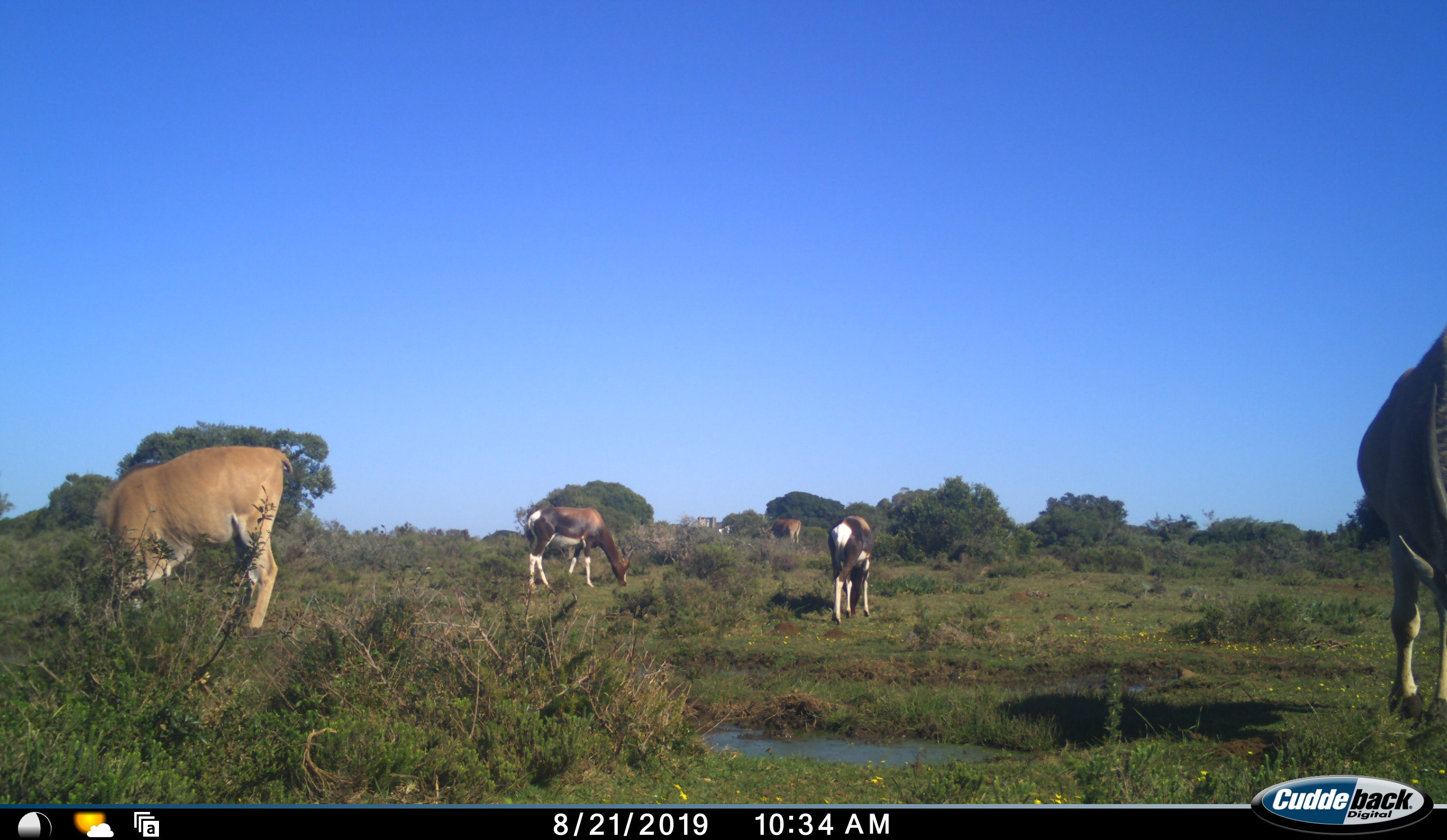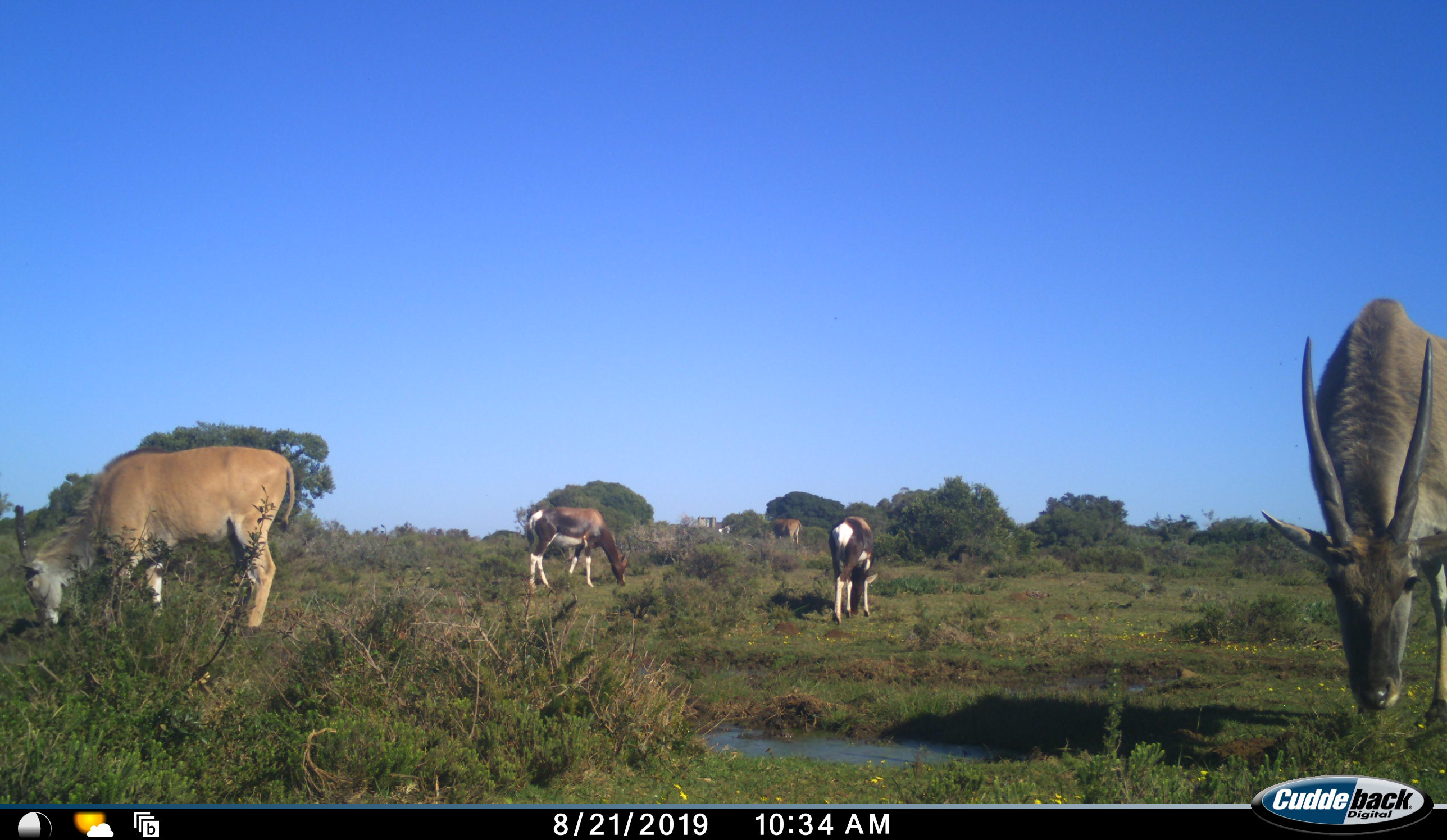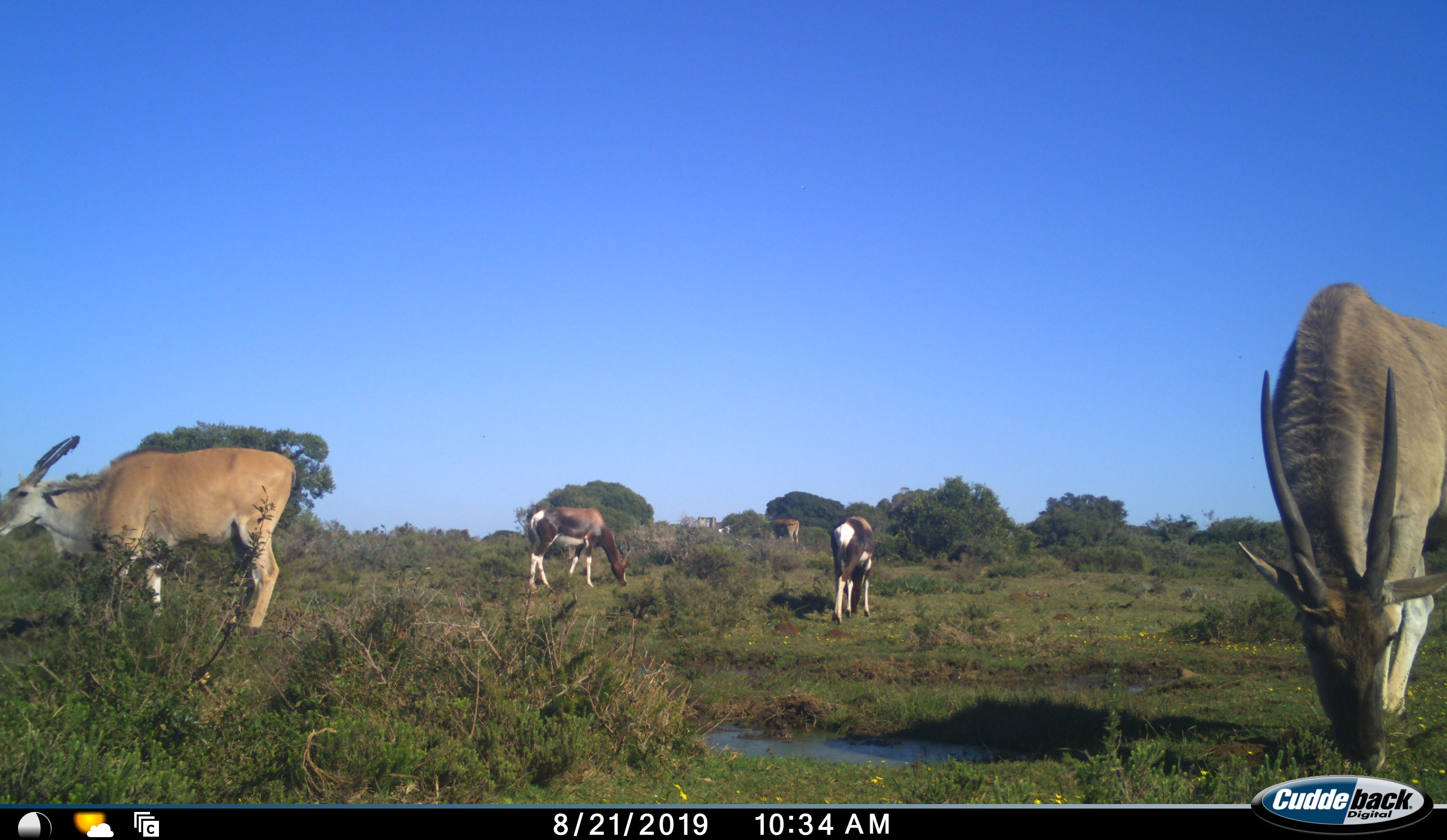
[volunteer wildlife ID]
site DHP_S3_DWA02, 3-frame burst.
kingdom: Animalia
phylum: Chordata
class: Mammalia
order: Artiodactyla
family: Bovidae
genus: Damaliscus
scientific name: Damaliscus pygargus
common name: bontebok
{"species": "bontebok (Damaliscus pygargus)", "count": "2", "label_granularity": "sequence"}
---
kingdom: Animalia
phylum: Chordata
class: Mammalia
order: Artiodactyla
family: Bovidae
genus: Tragelaphus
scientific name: Tragelaphus oryx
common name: eland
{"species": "eland (Tragelaphus oryx)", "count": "3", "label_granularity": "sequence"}